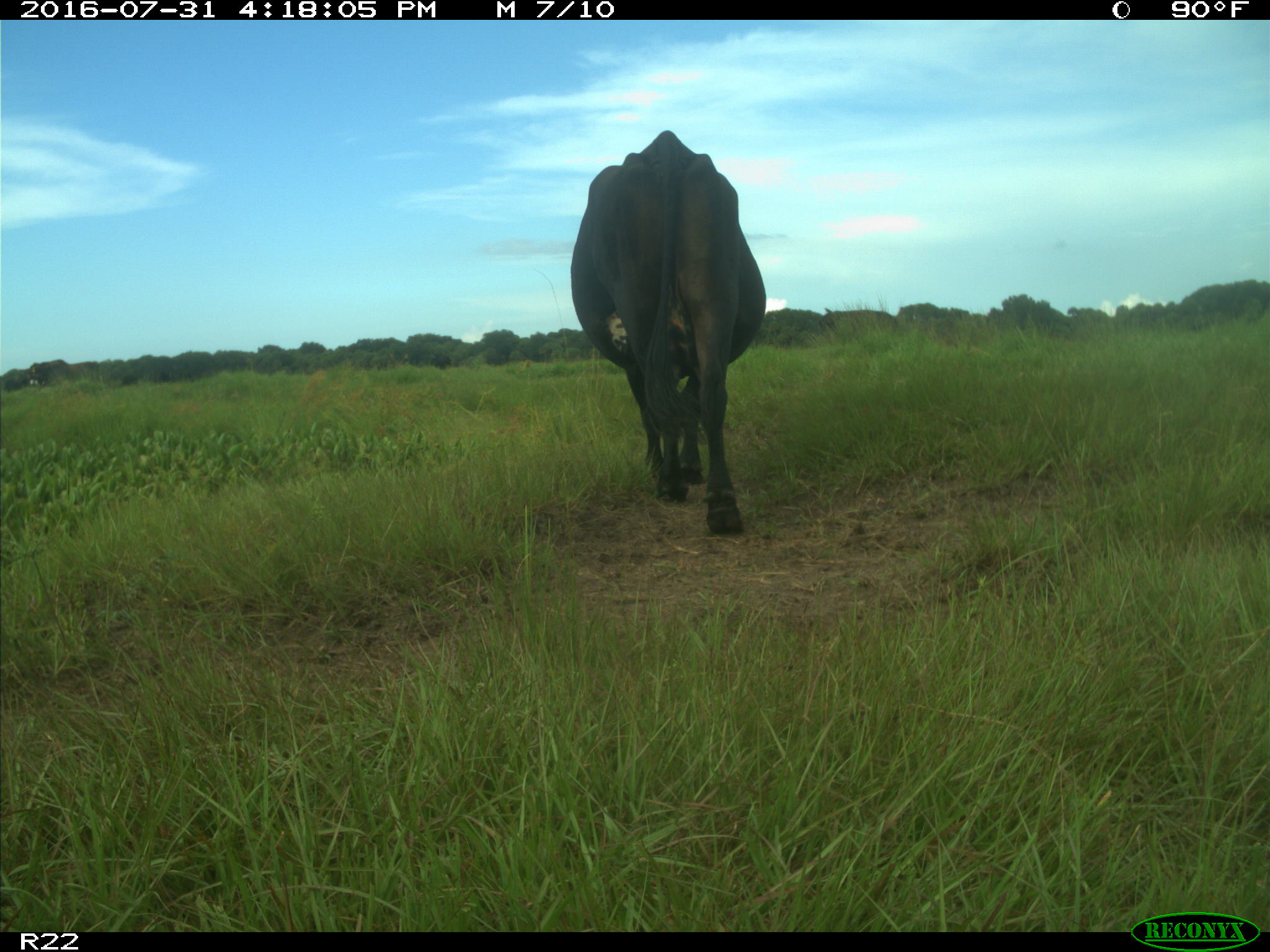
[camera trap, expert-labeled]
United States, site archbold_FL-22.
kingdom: Animalia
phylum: Chordata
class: Mammalia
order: Artiodactyla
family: Bovidae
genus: Bos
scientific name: Bos taurus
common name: domestic cow